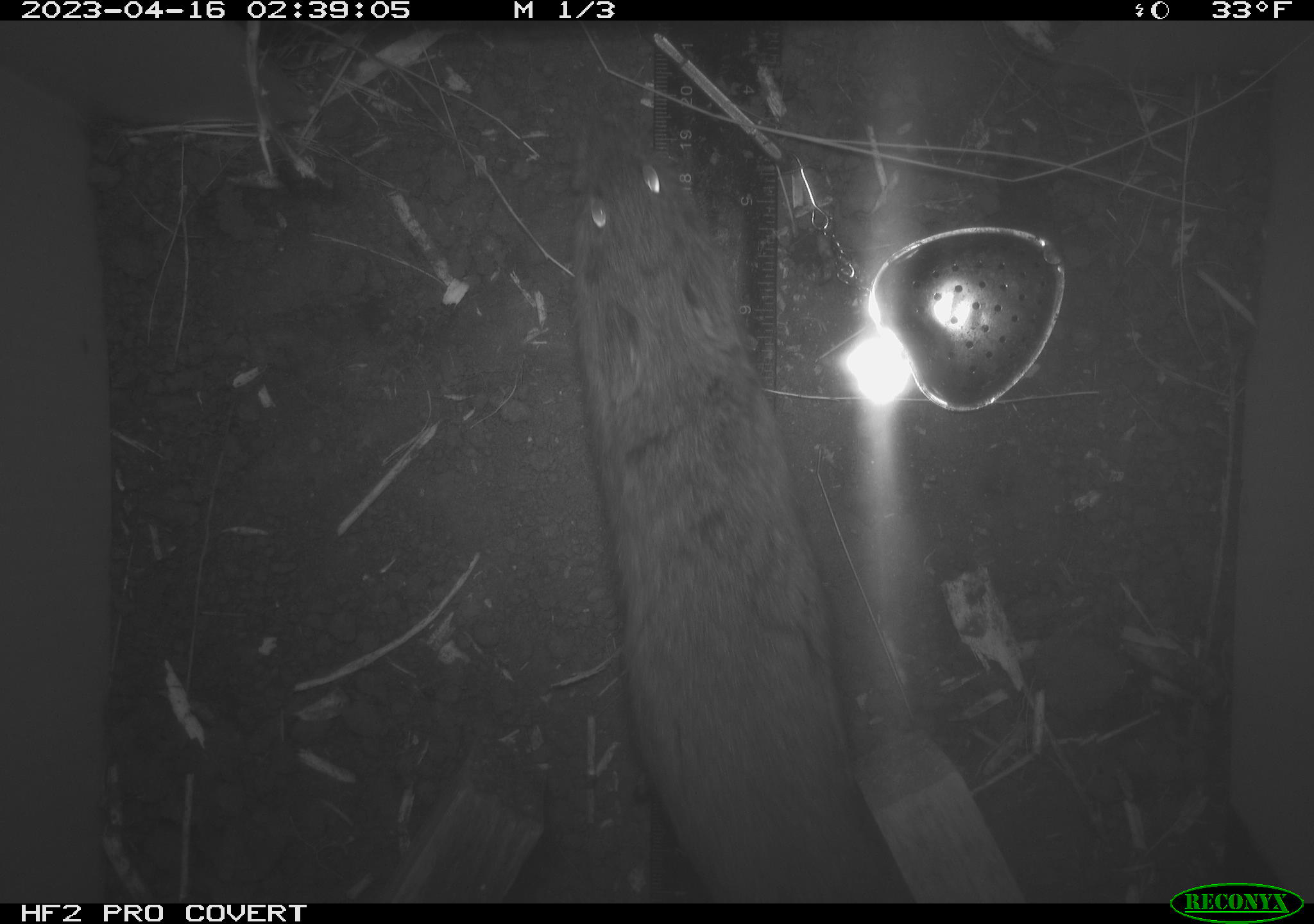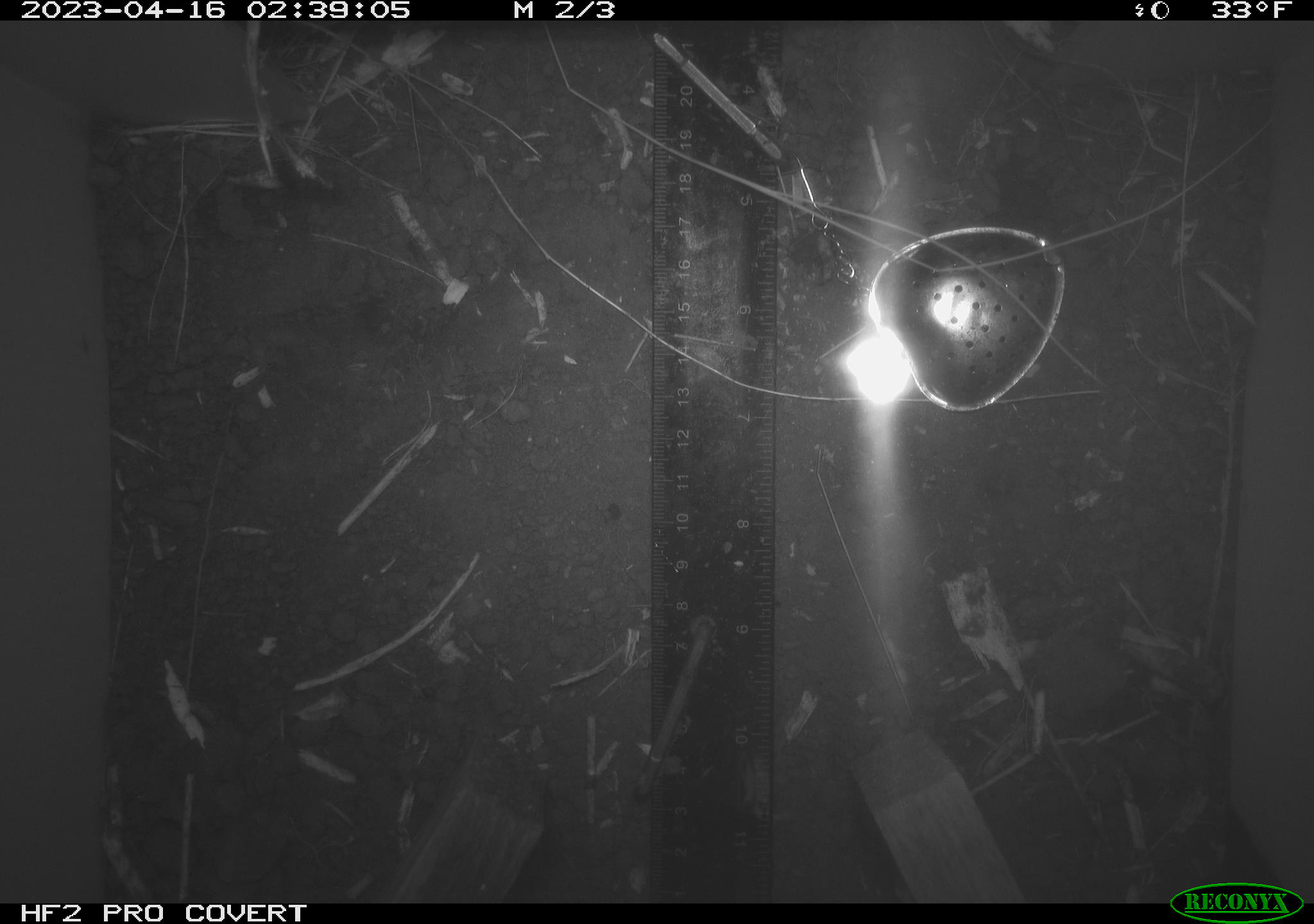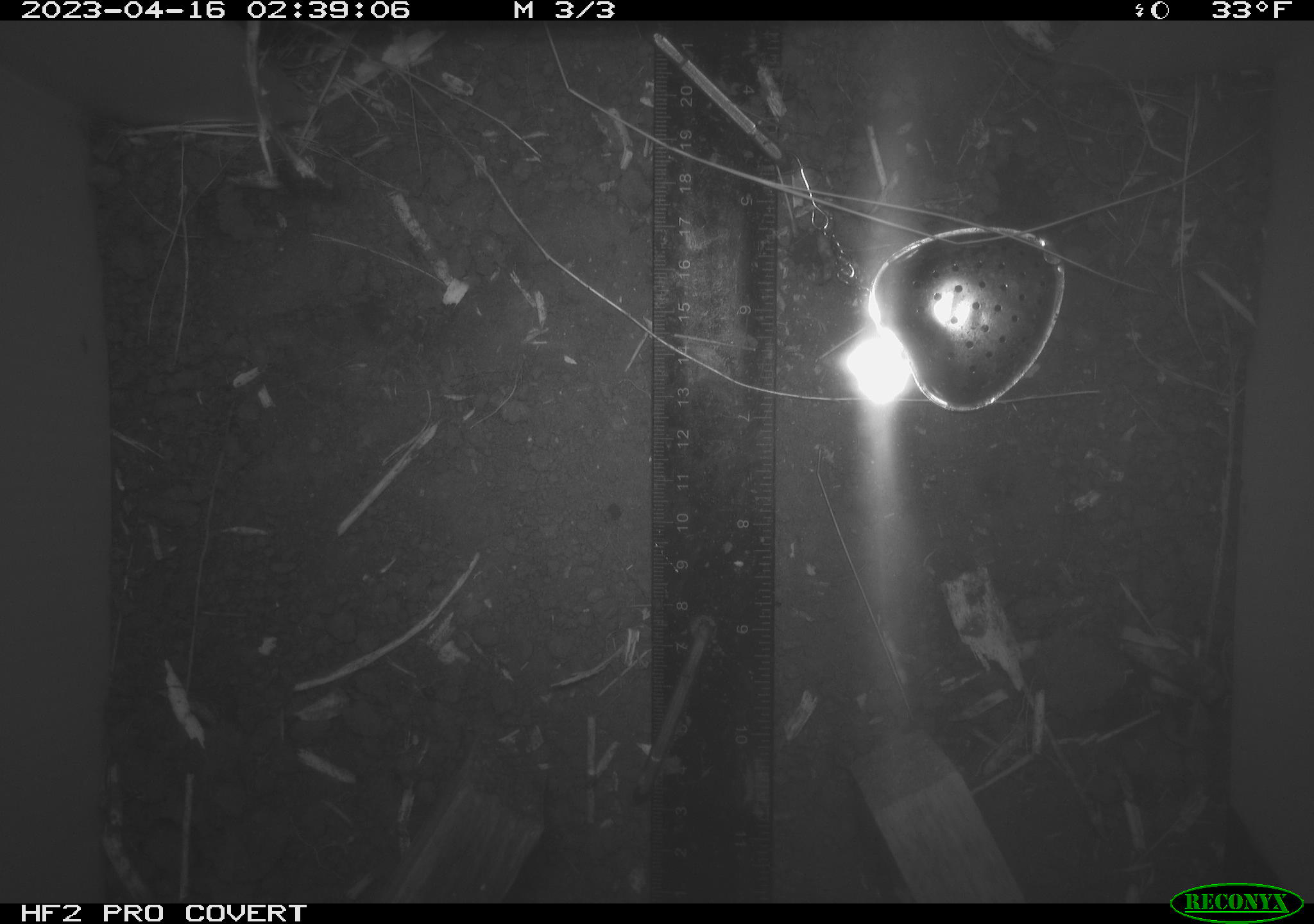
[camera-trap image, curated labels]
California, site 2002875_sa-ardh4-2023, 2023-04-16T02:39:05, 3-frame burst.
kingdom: Animalia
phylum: Chordata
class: Mammalia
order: Rodentia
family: Cricetidae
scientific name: Arvicolinae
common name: voles, lemmings, and muskrats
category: arvicolinae subfamily